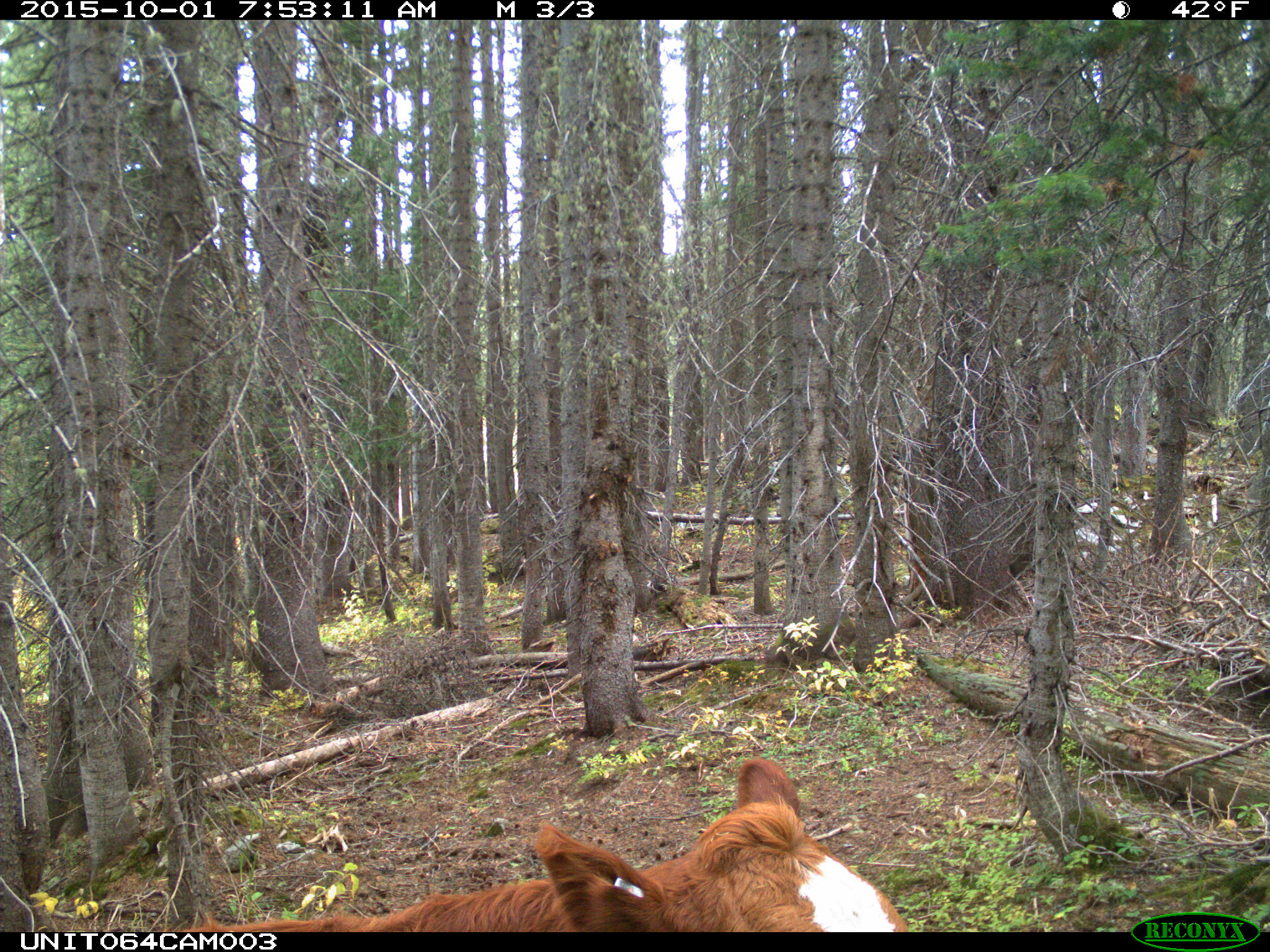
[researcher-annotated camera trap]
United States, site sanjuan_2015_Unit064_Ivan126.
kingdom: Animalia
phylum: Chordata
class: Mammalia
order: Artiodactyla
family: Bovidae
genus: Bos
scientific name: Bos taurus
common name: domestic cow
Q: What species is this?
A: Bos taurus (domestic cow).